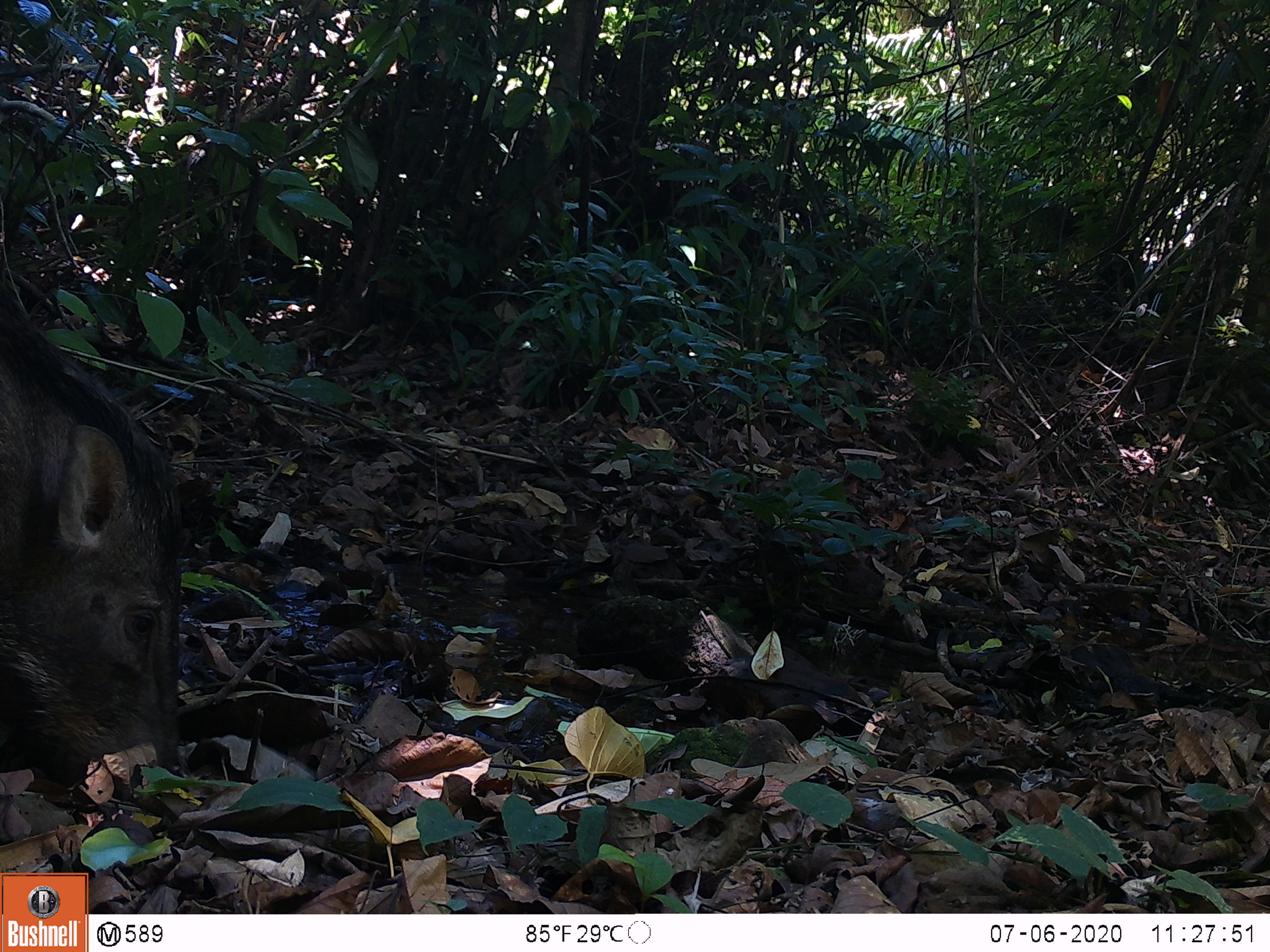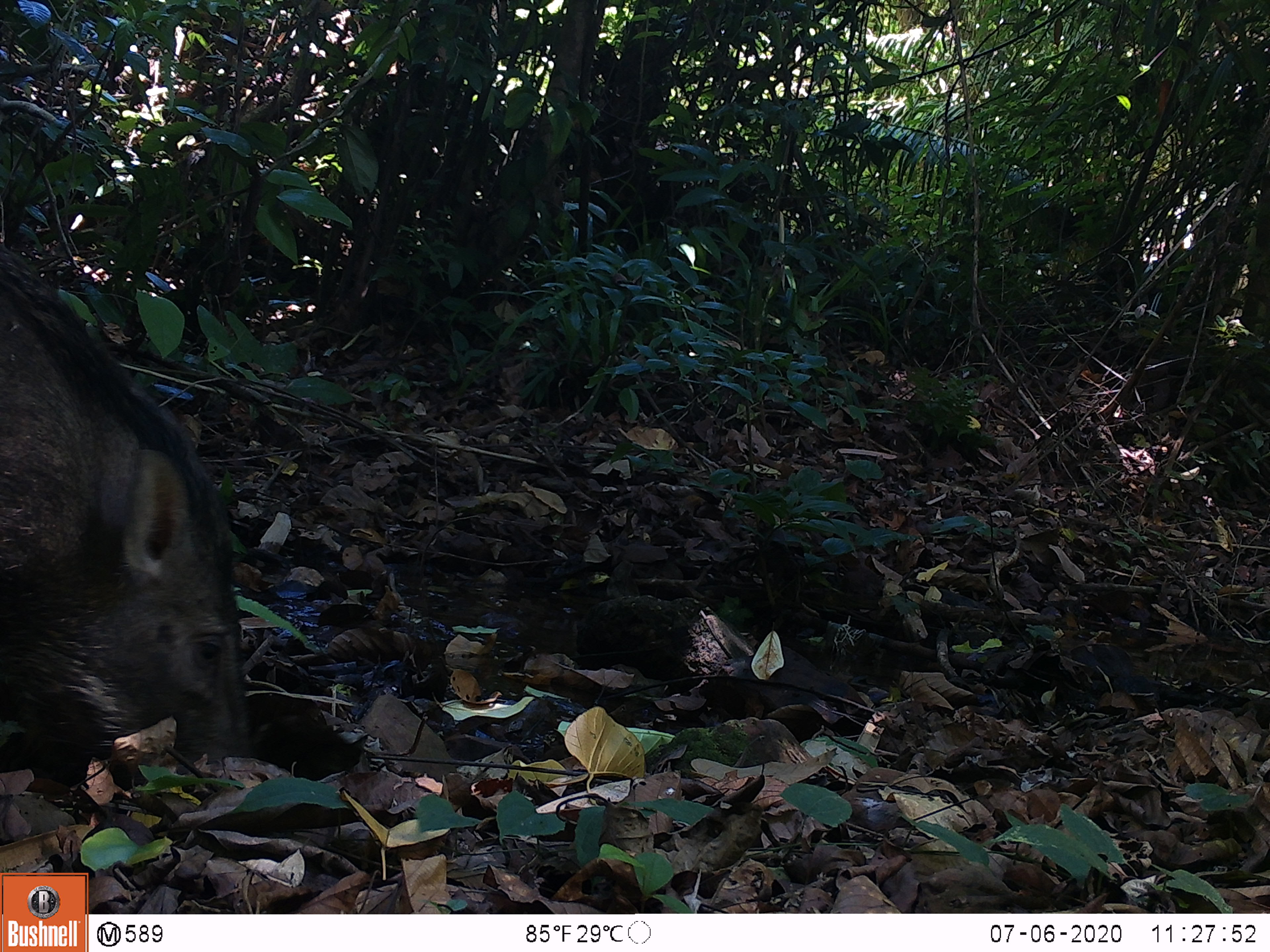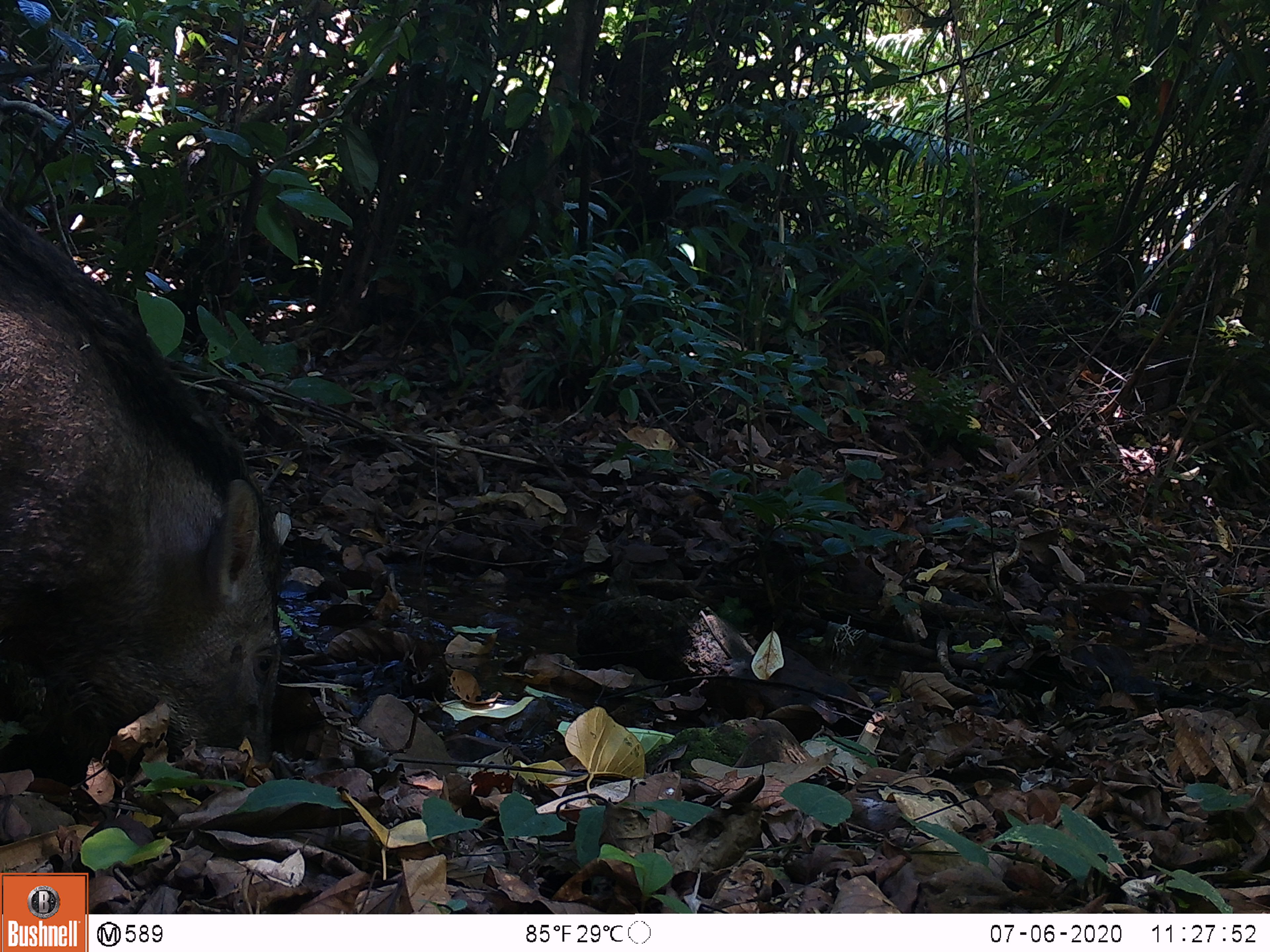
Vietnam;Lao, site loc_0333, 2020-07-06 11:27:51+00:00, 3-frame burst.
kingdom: Animalia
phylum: Chordata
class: Mammalia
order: Artiodactyla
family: Suidae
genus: Sus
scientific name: Sus scrofa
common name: eurasian wild pig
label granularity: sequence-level